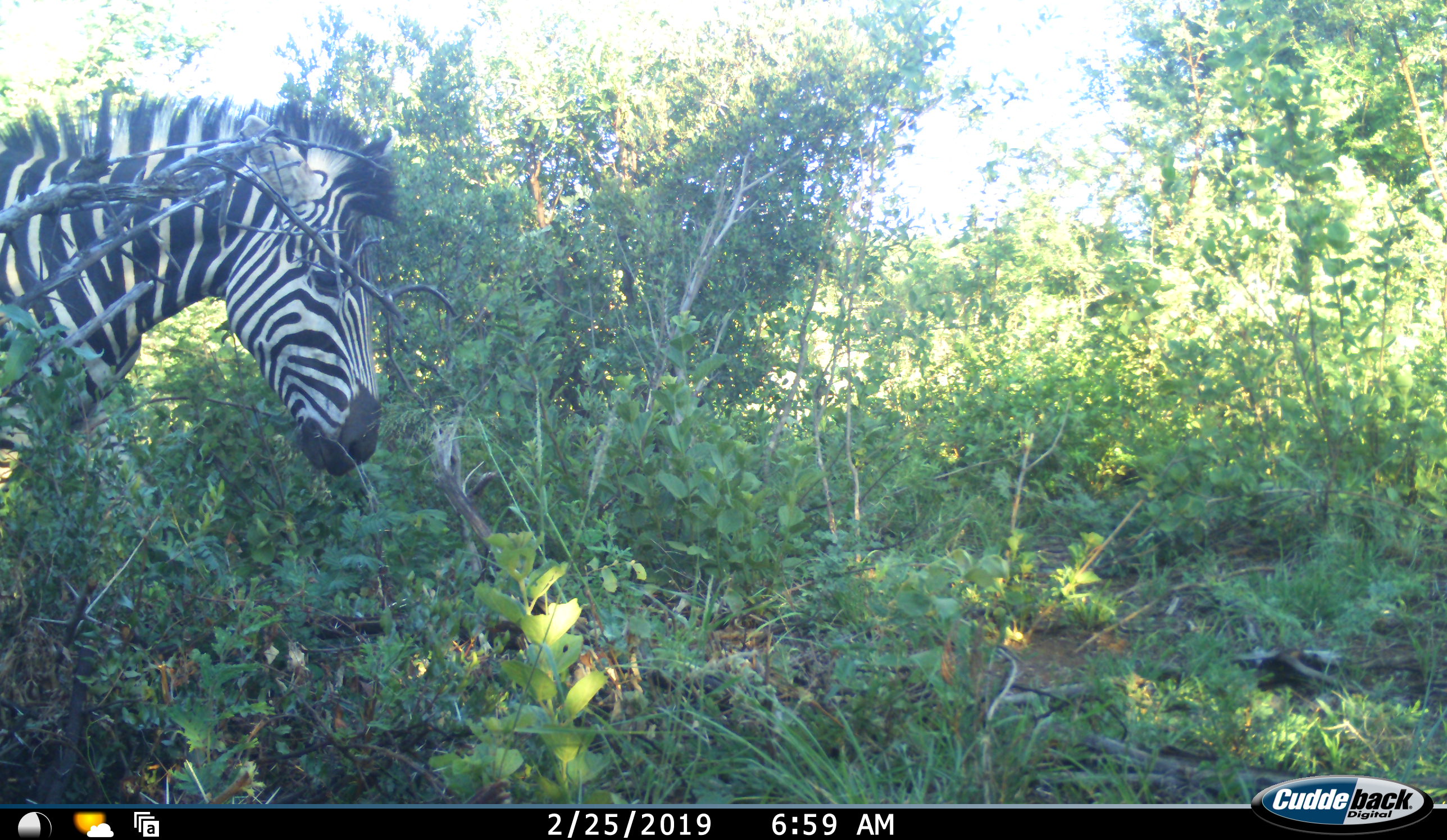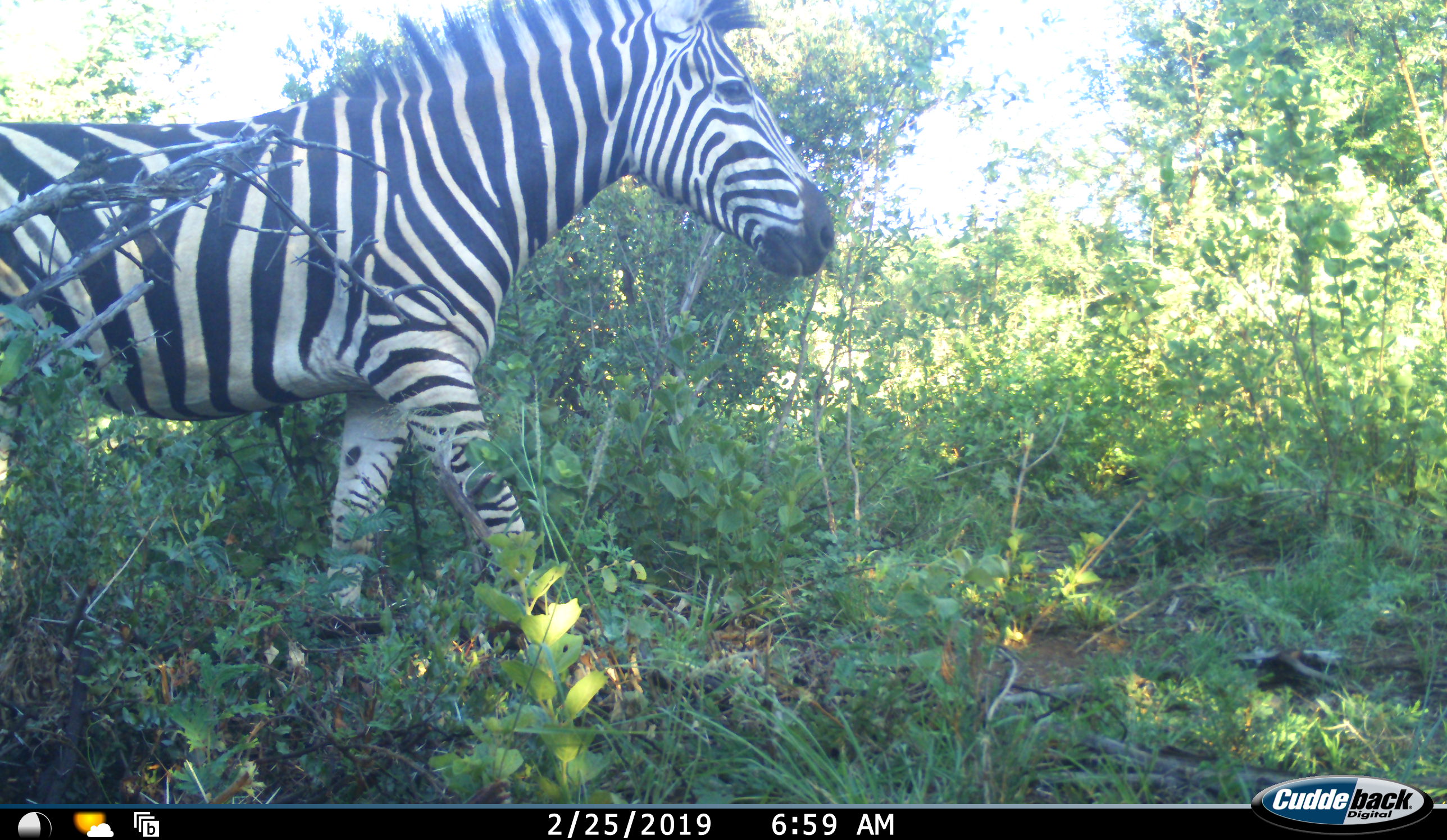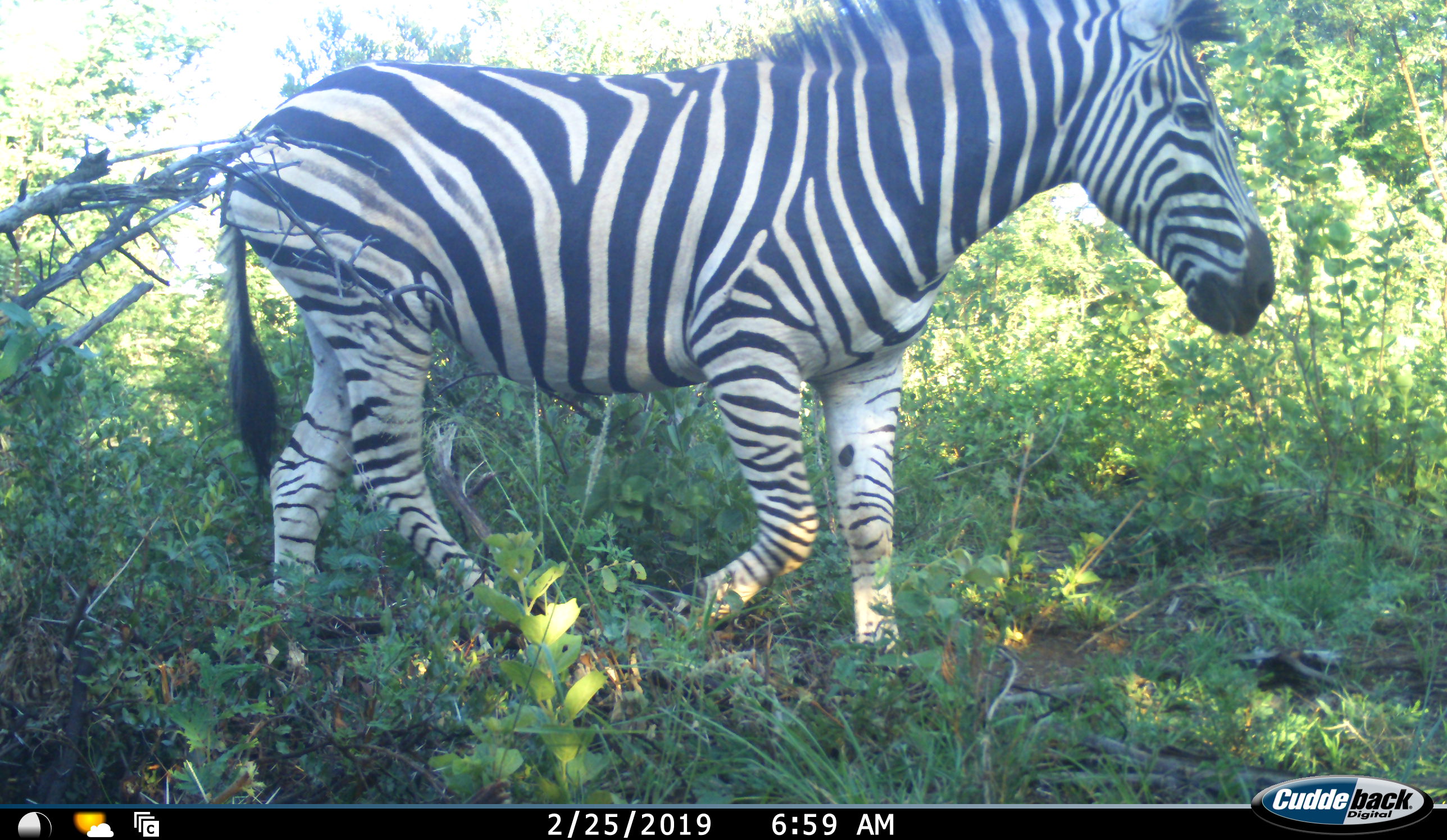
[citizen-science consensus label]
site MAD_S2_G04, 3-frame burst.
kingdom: Animalia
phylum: Chordata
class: Mammalia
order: Perissodactyla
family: Equidae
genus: Equus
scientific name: Equus quagga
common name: plains zebra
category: zebraplains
Zebraplains (plains zebra) (Equus quagga), count 1. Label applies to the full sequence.